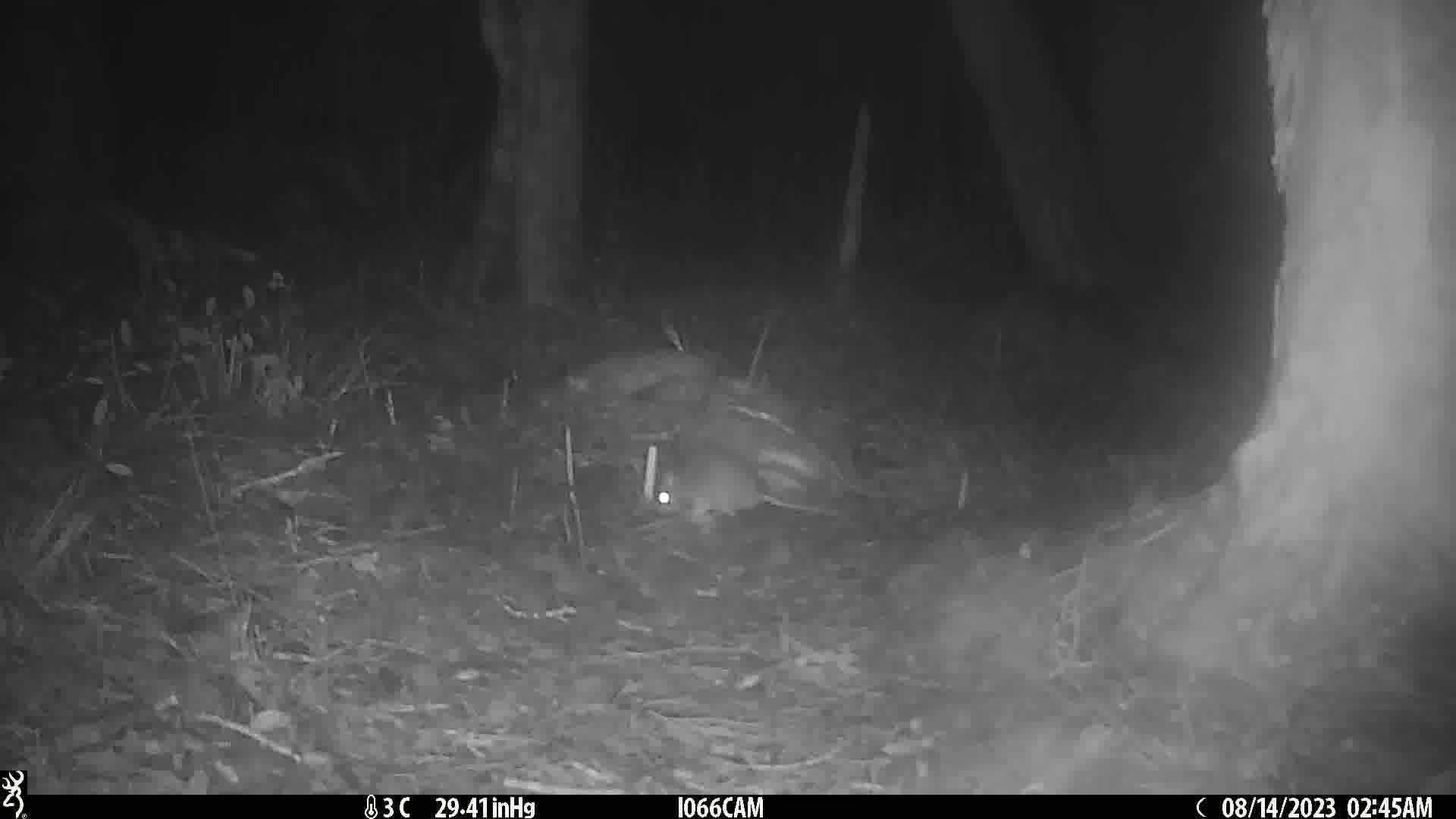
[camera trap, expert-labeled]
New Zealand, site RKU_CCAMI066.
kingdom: Animalia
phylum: Chordata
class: Mammalia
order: Rodentia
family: Muridae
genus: Rattus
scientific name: Rattus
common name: rat